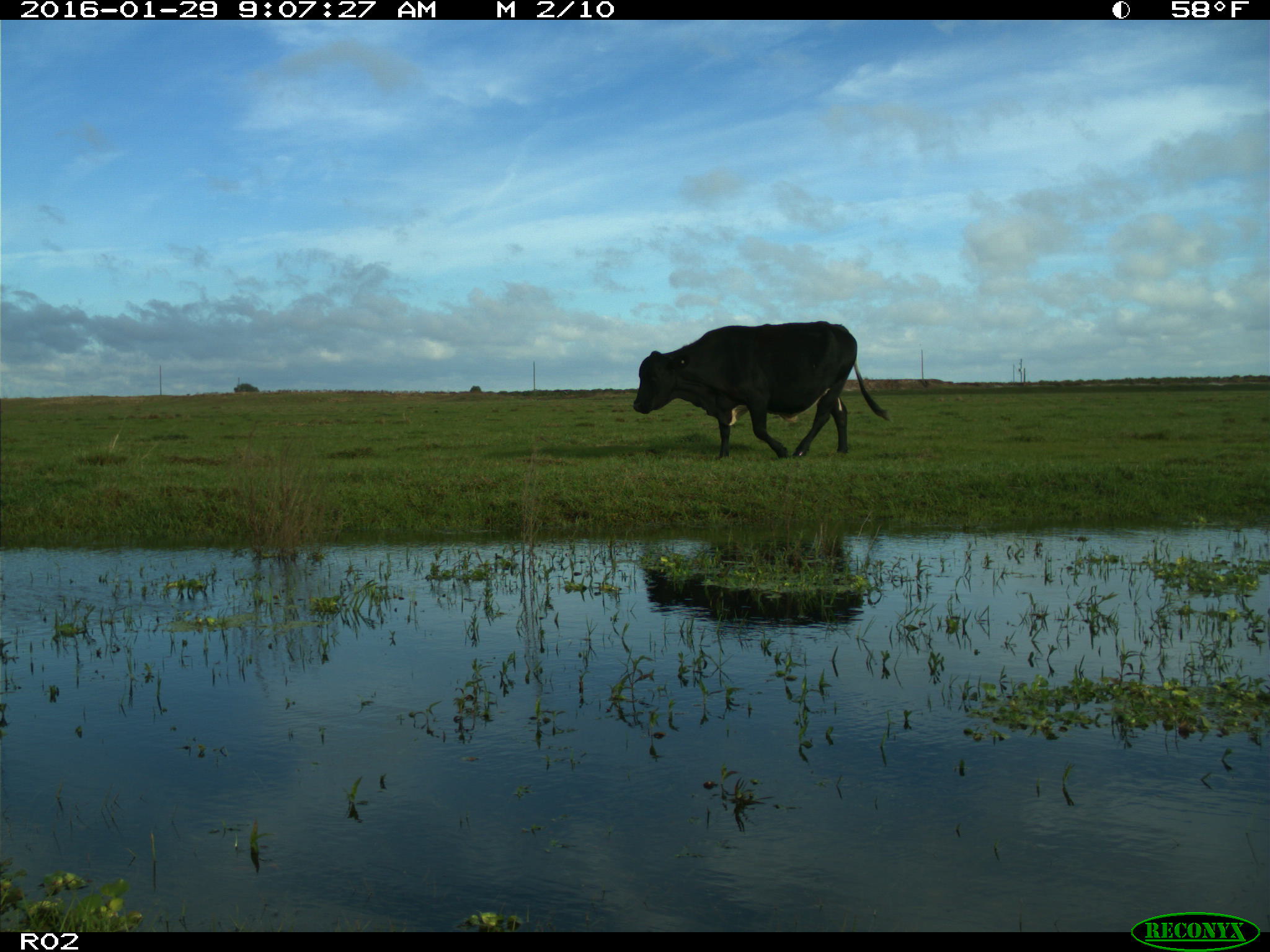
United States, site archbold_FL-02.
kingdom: Animalia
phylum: Chordata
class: Mammalia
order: Artiodactyla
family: Bovidae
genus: Bos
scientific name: Bos taurus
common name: domestic cow